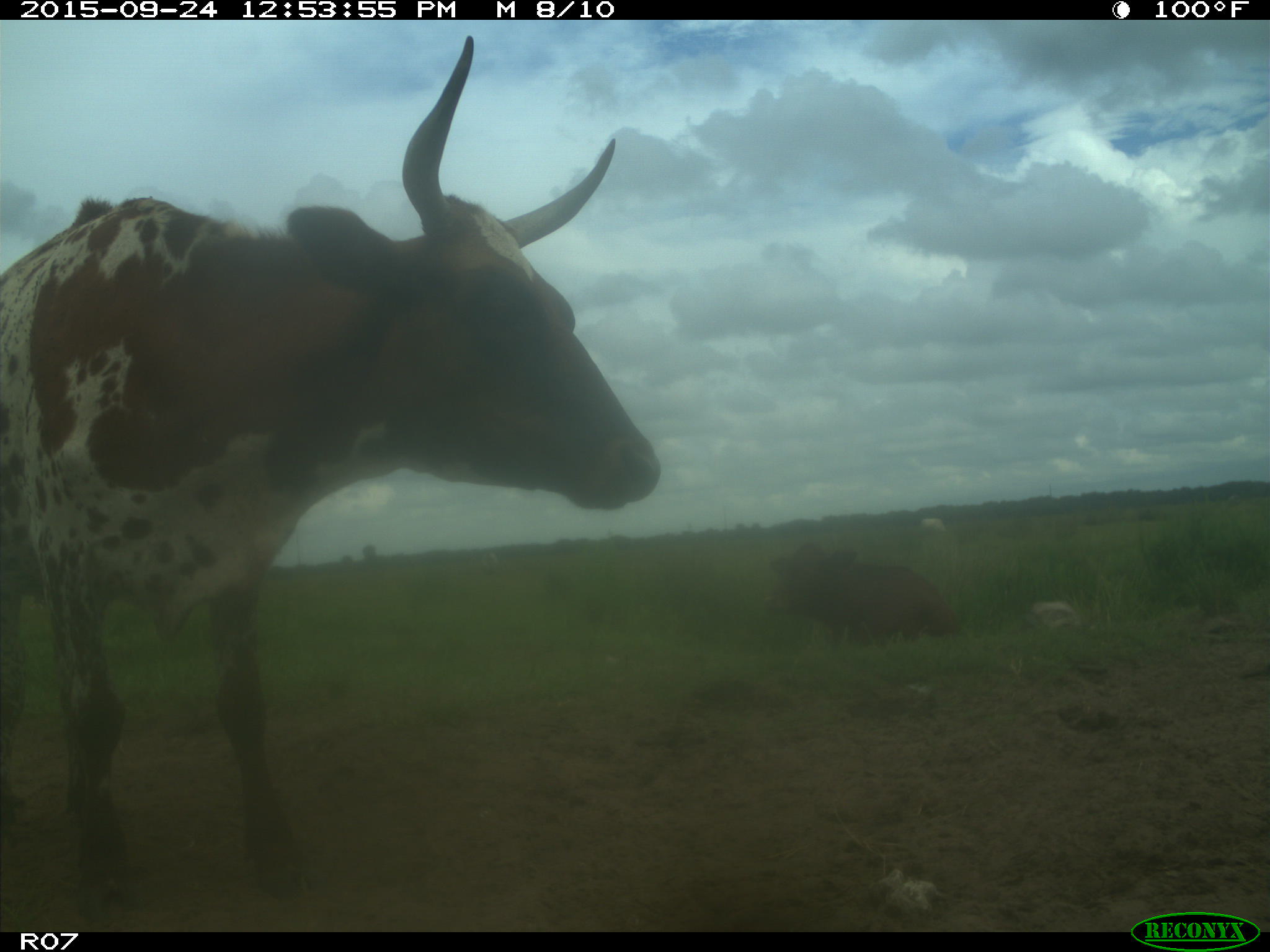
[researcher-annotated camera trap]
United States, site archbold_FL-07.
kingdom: Animalia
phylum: Chordata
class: Mammalia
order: Artiodactyla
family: Bovidae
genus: Bos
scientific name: Bos taurus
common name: domestic cow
Bos taurus (domestic cow).